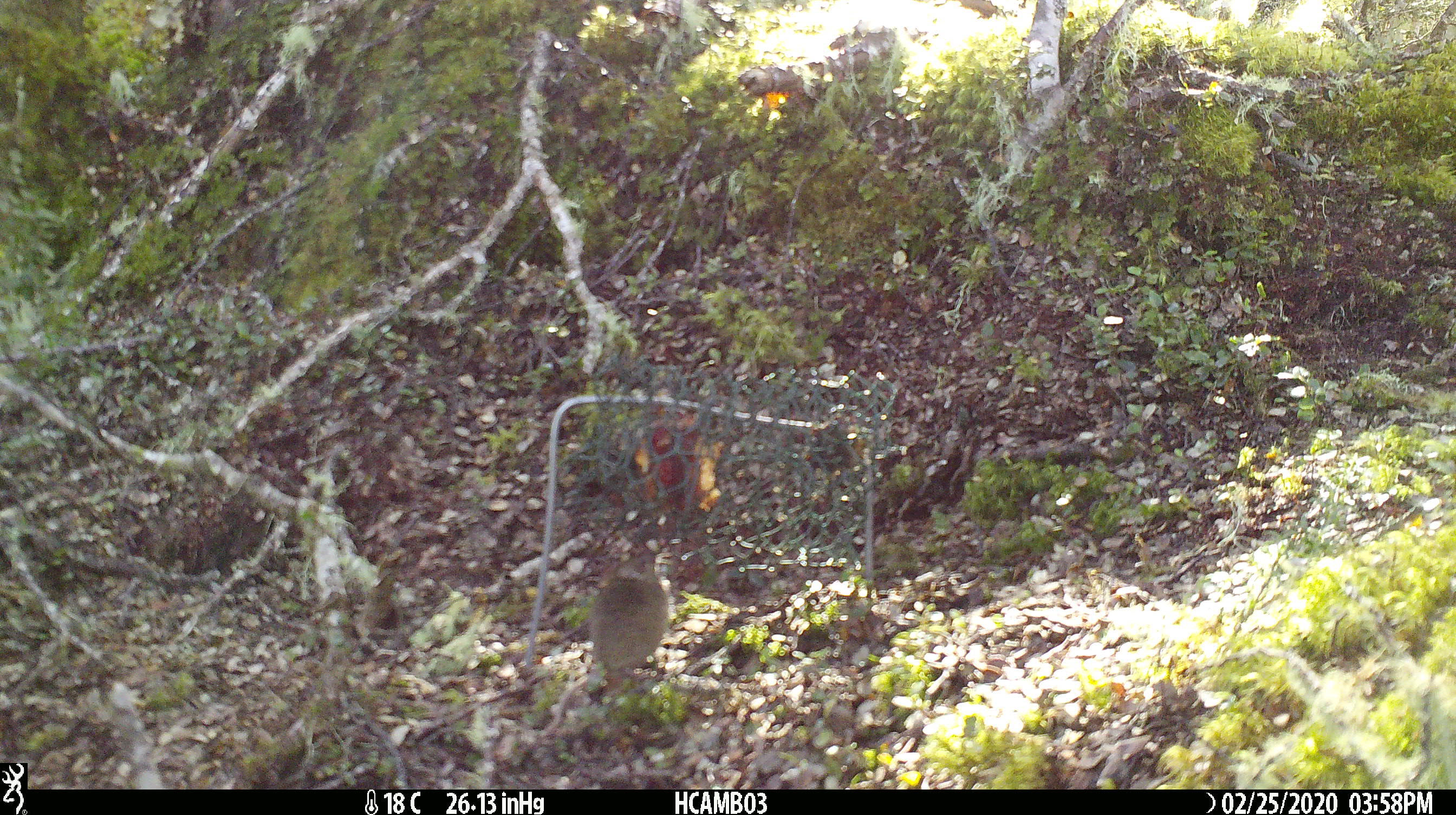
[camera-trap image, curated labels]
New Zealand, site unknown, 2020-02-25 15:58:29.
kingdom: Animalia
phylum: Chordata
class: Mammalia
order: Rodentia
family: Muridae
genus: Mus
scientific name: Mus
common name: mouse